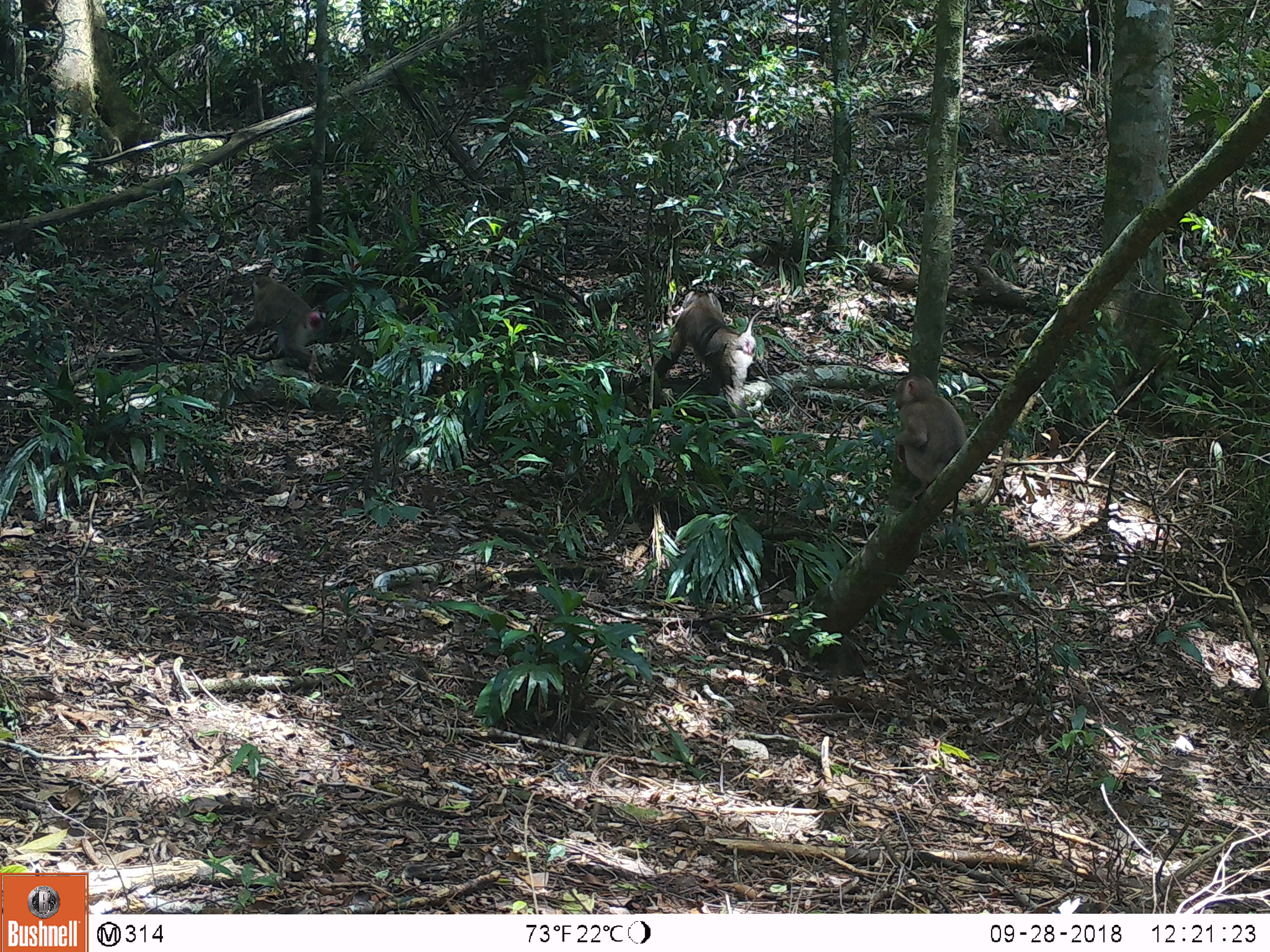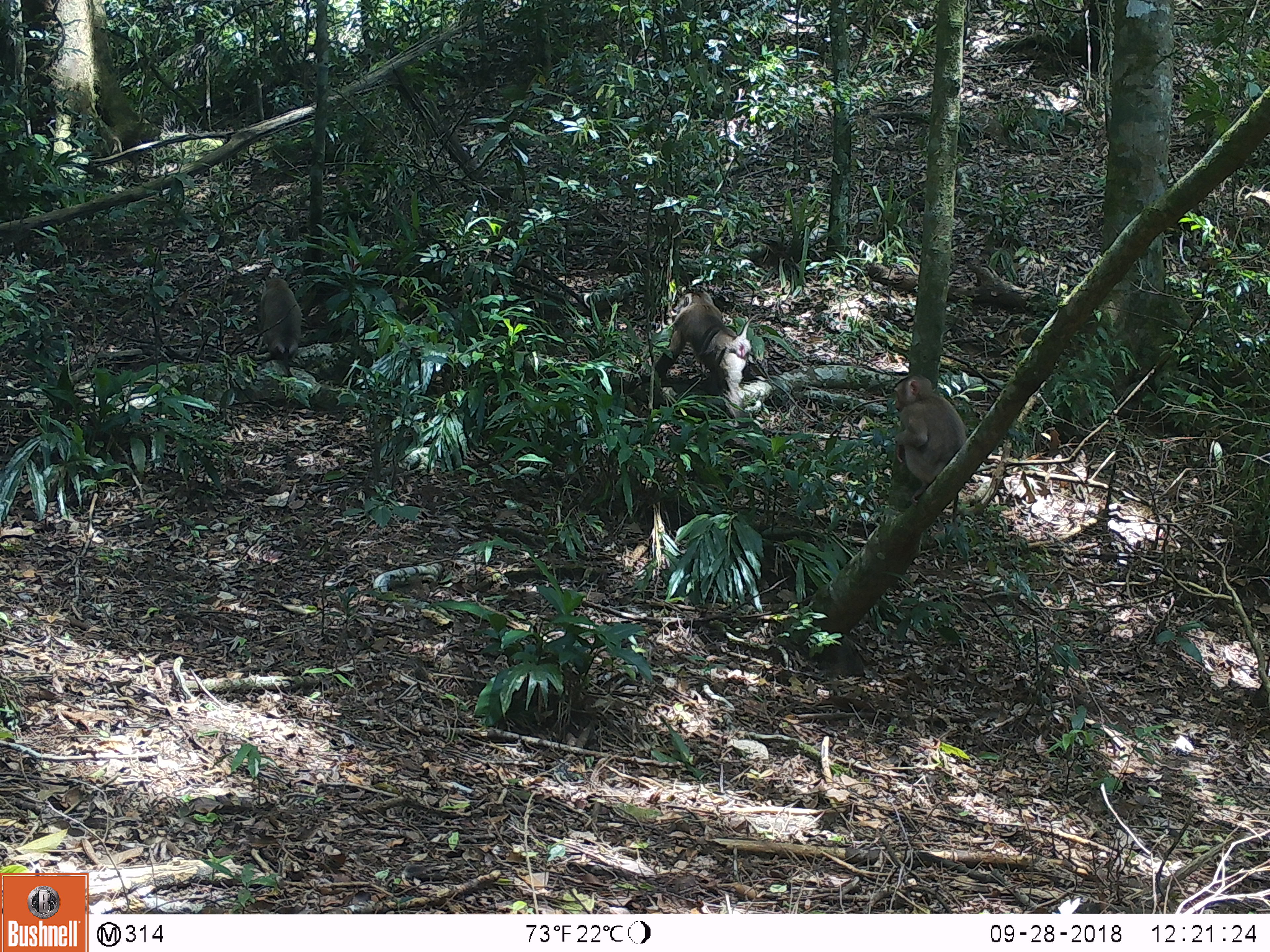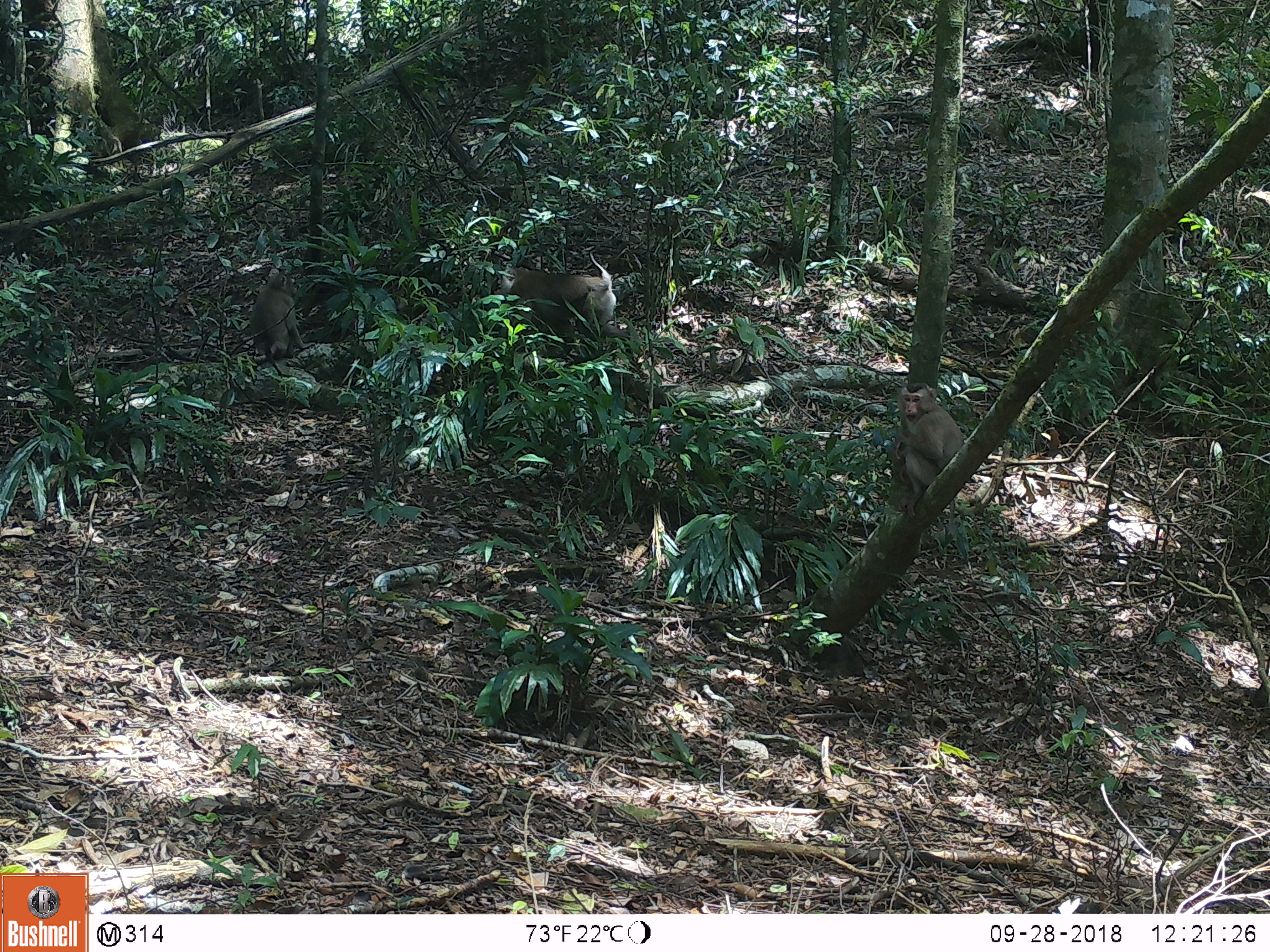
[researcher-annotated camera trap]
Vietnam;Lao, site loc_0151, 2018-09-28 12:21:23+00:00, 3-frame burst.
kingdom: Animalia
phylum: Chordata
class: Mammalia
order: Primates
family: Cercopithecidae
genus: Macaca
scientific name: Macaca nemestrina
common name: pig-tailed macaque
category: pig tailed macaque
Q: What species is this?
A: Pig tailed macaque (pig-tailed macaque) (Macaca nemestrina).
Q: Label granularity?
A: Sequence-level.